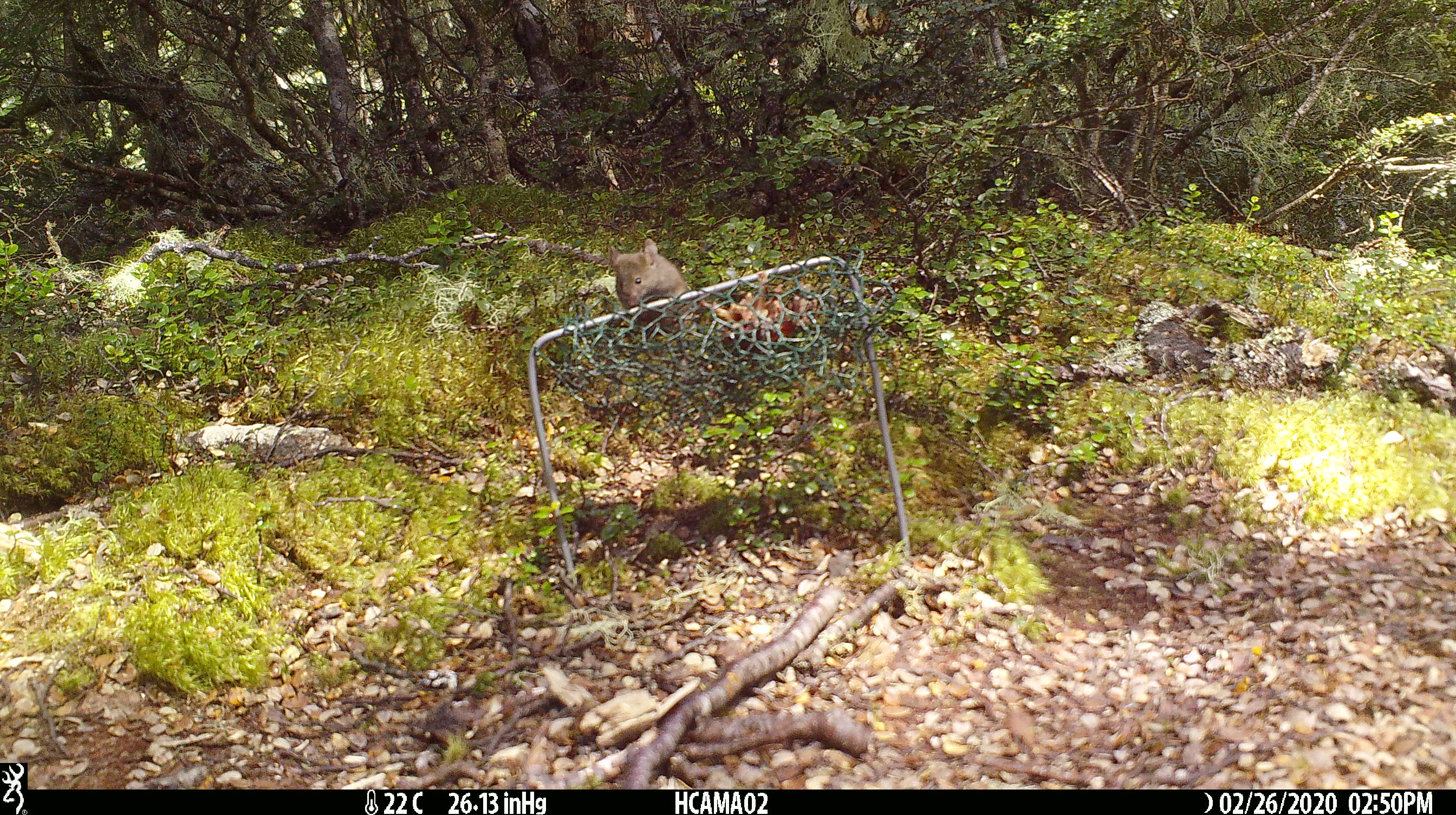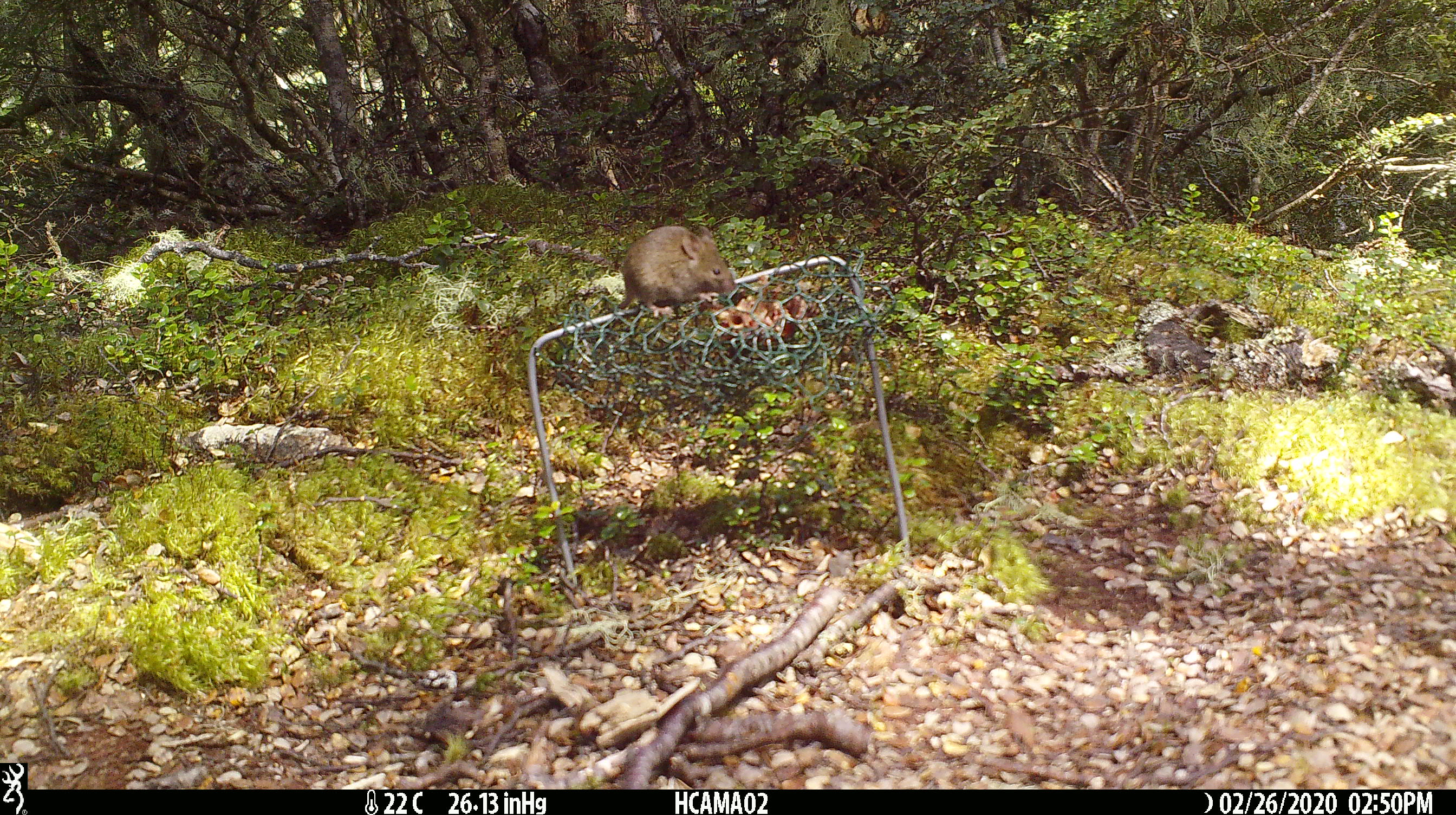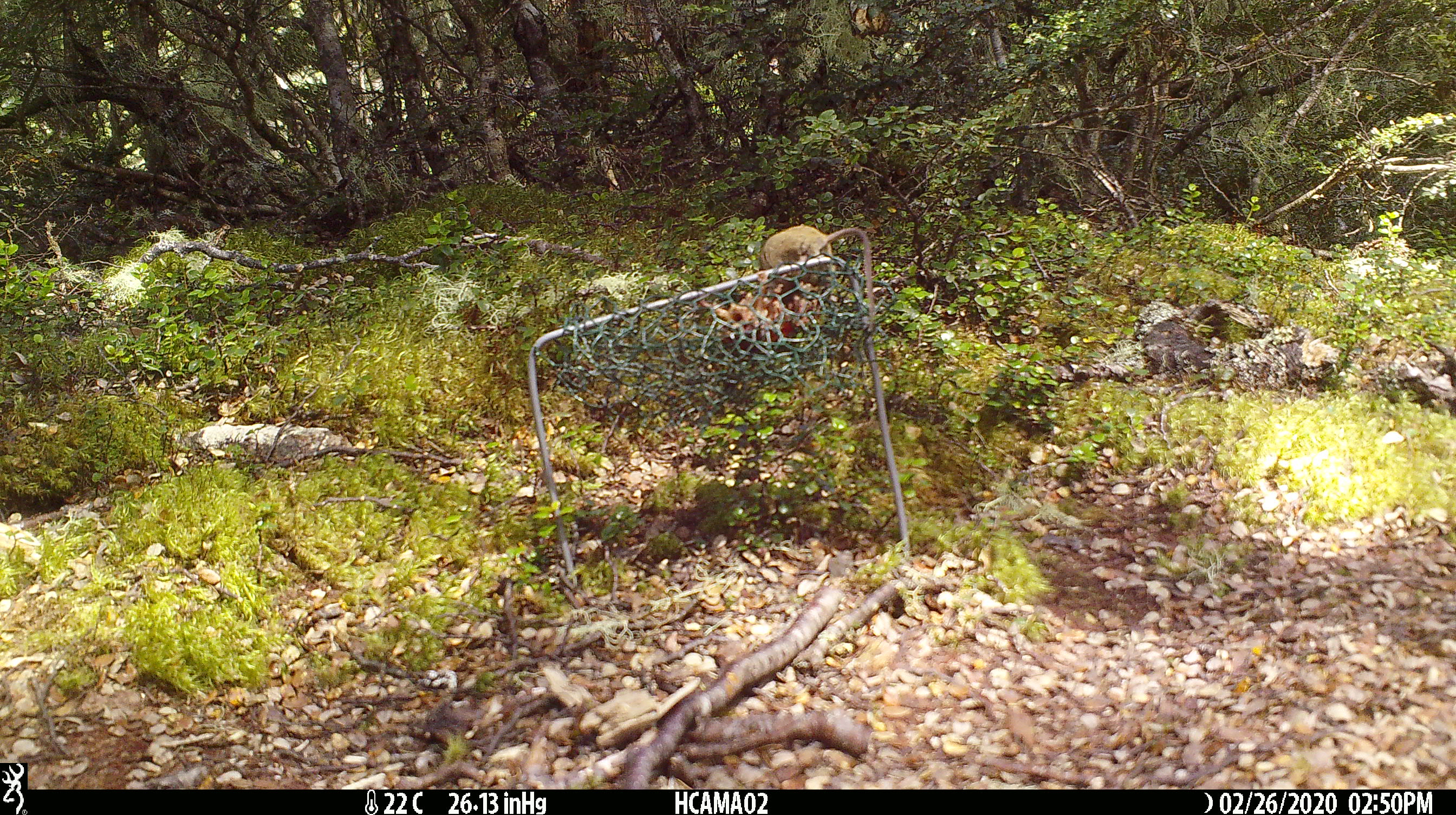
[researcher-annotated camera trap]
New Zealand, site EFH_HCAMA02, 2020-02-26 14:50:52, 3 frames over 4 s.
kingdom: Animalia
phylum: Chordata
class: Mammalia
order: Rodentia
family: Muridae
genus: Mus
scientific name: Mus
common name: mouse